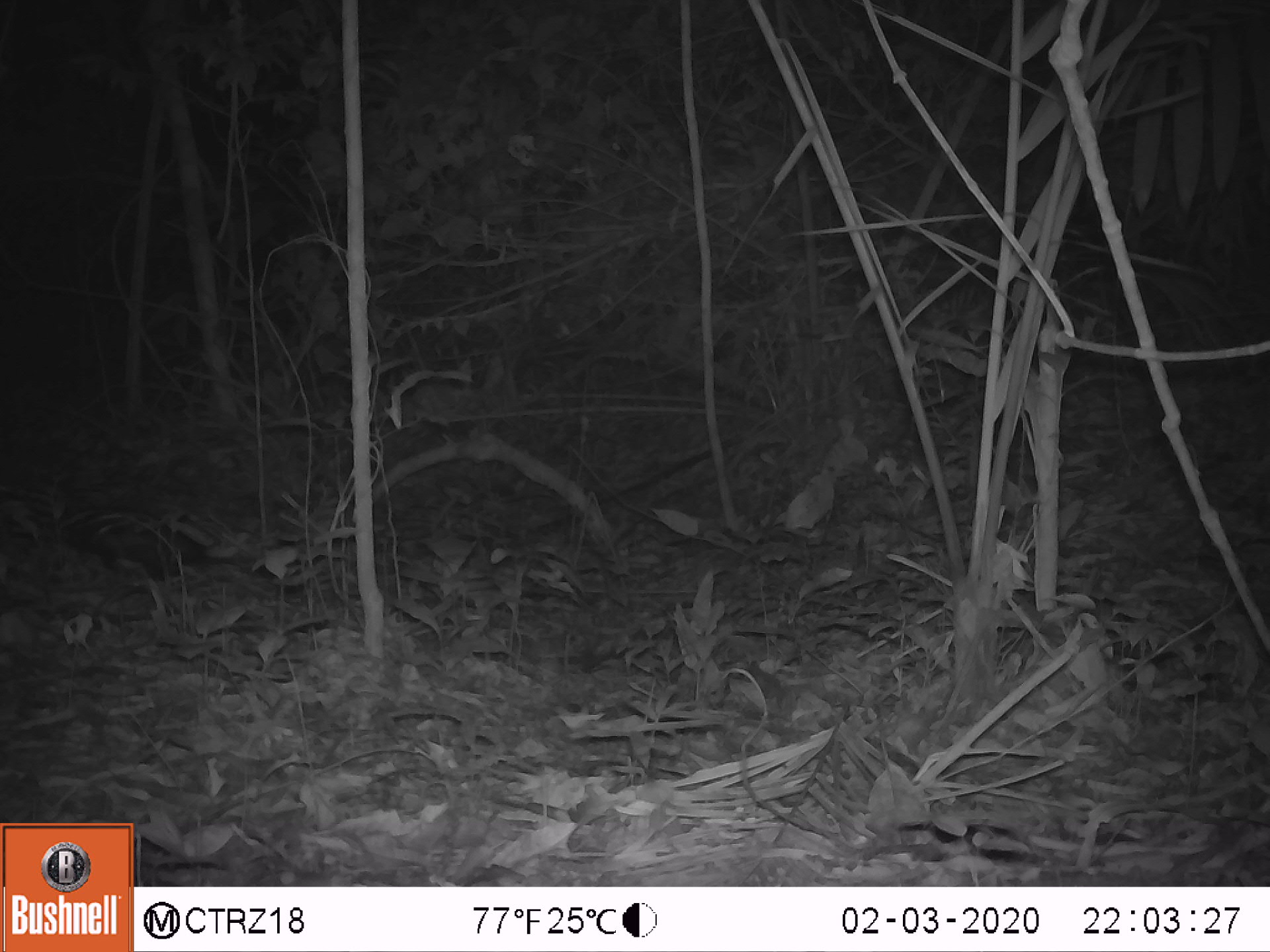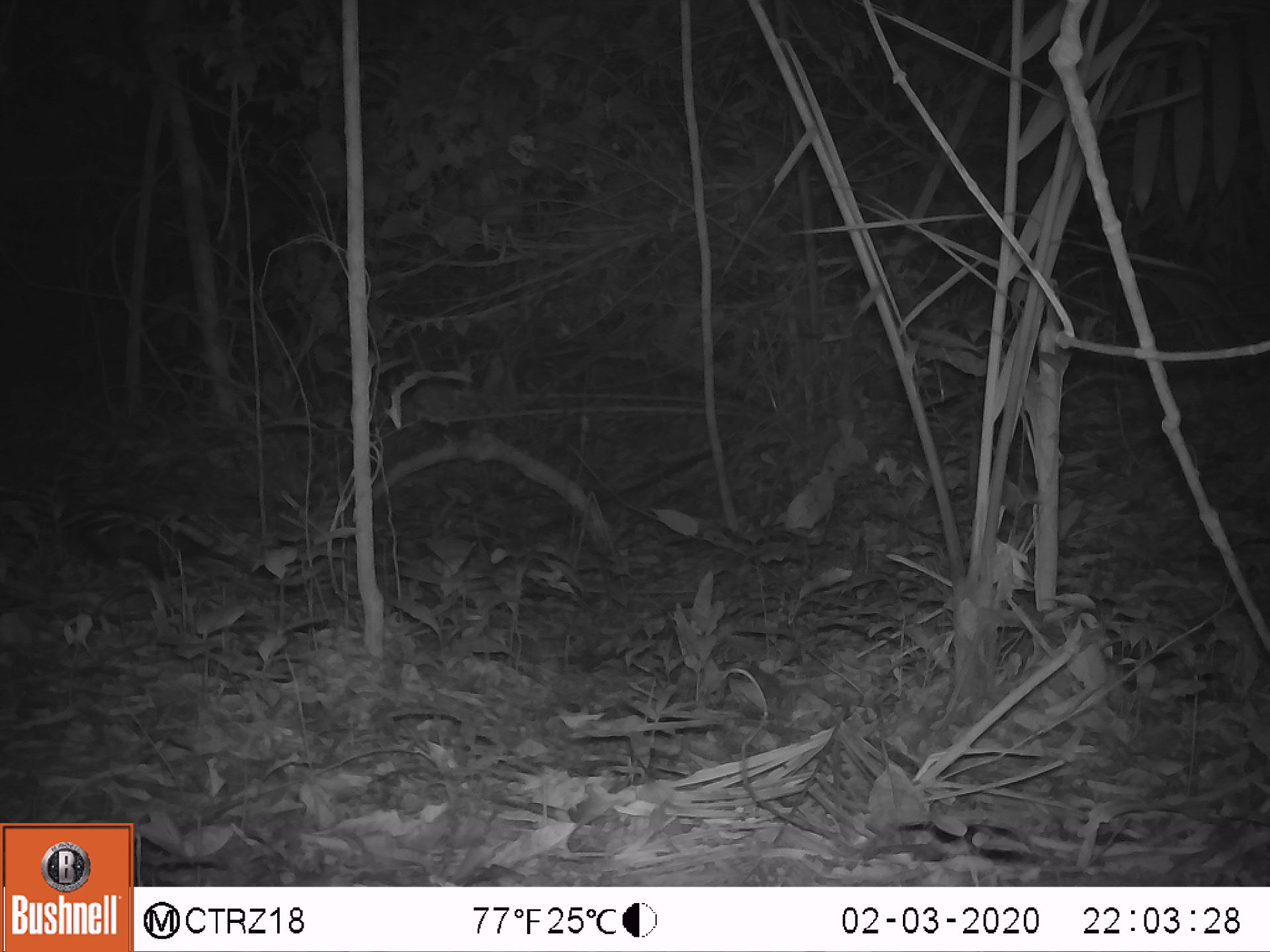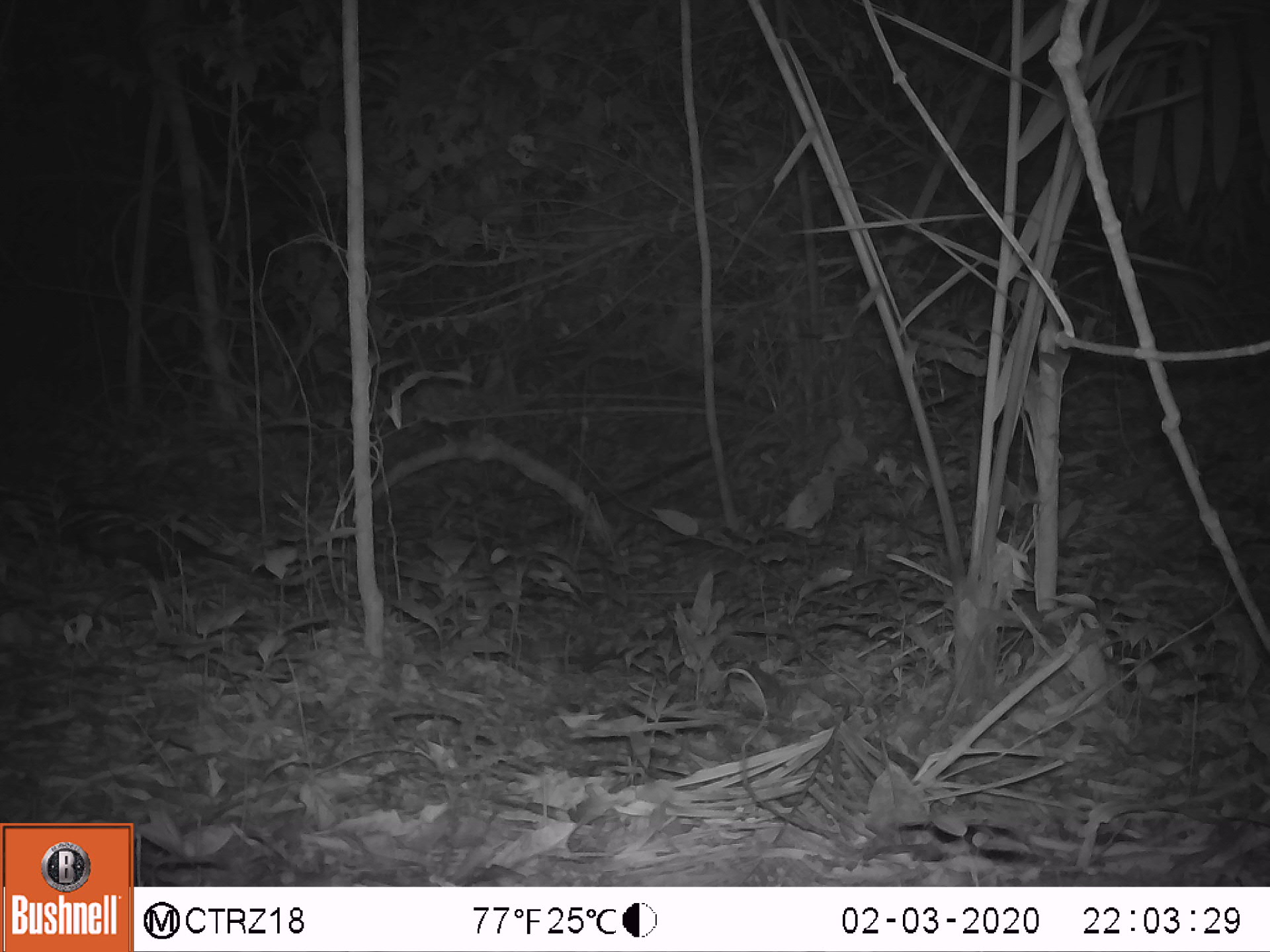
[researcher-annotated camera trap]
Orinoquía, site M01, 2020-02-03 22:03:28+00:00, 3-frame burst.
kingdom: Animalia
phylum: Chordata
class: Mammalia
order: Didelphimorphia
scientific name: Didelphimorphia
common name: possum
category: unknown possum